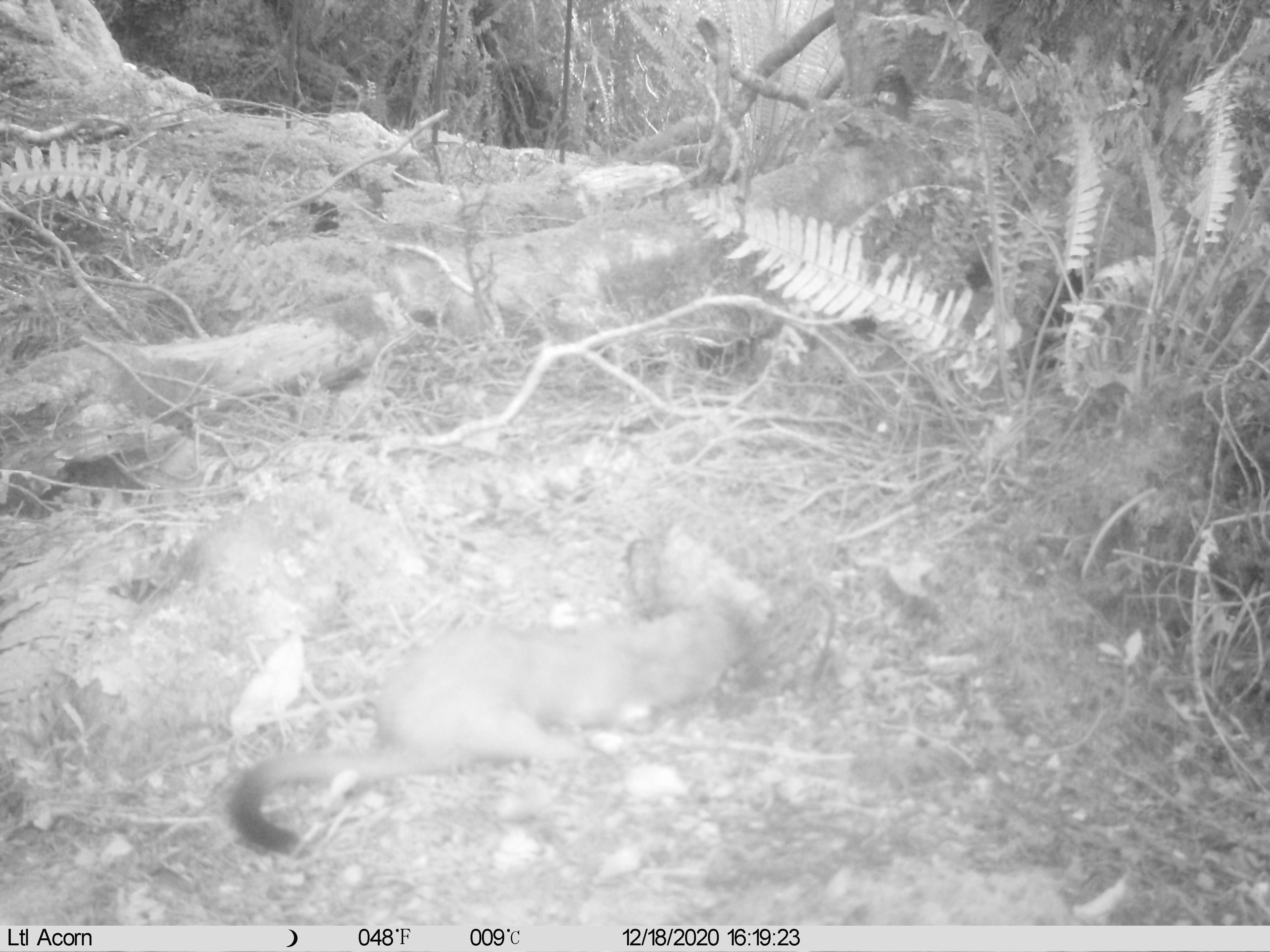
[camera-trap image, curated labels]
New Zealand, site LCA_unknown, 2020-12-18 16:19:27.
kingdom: Animalia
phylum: Chordata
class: Mammalia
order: Carnivora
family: Mustelidae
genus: Mustela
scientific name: Mustela erminea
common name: stoat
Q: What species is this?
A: Stoat (Mustela erminea).